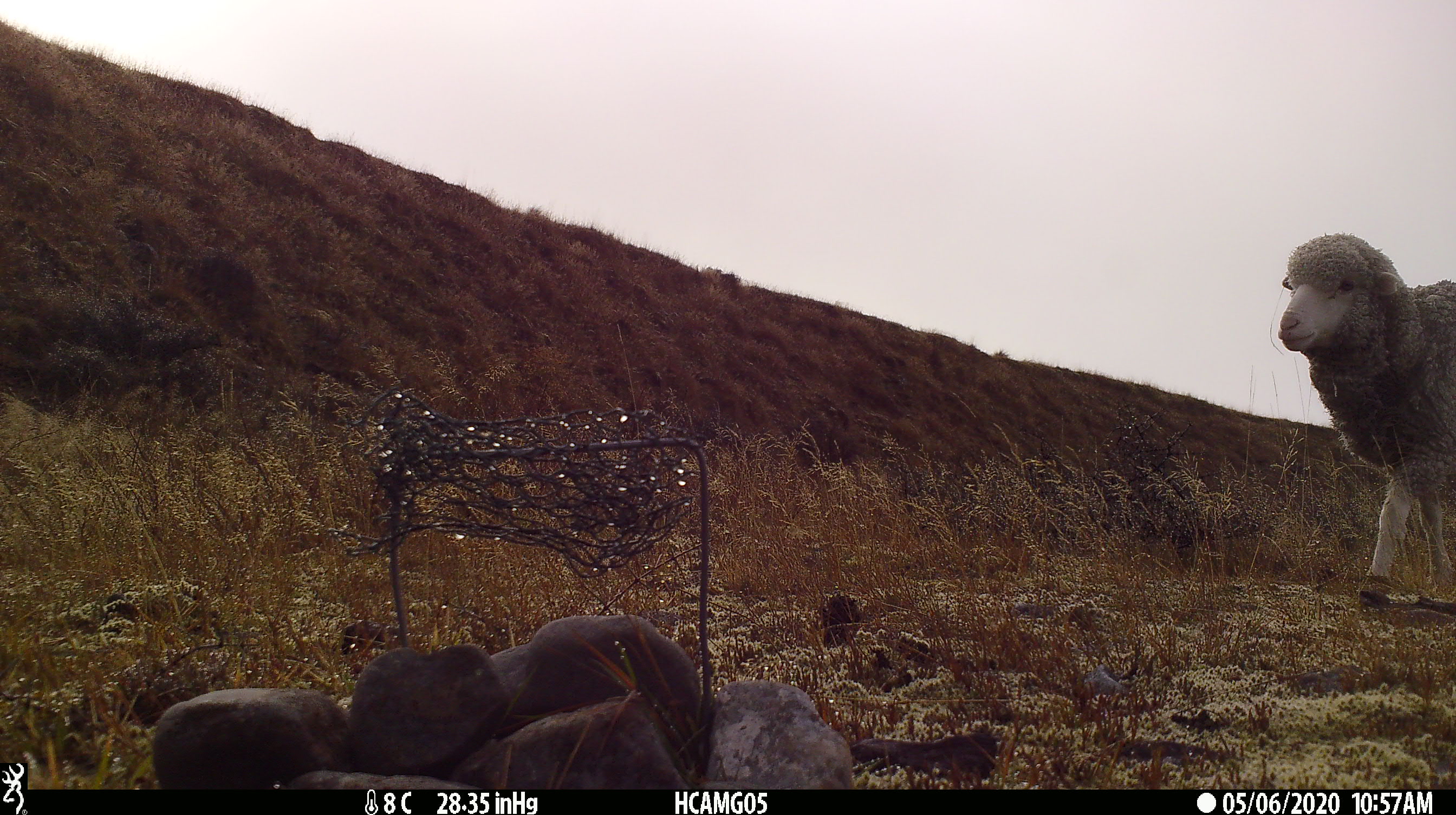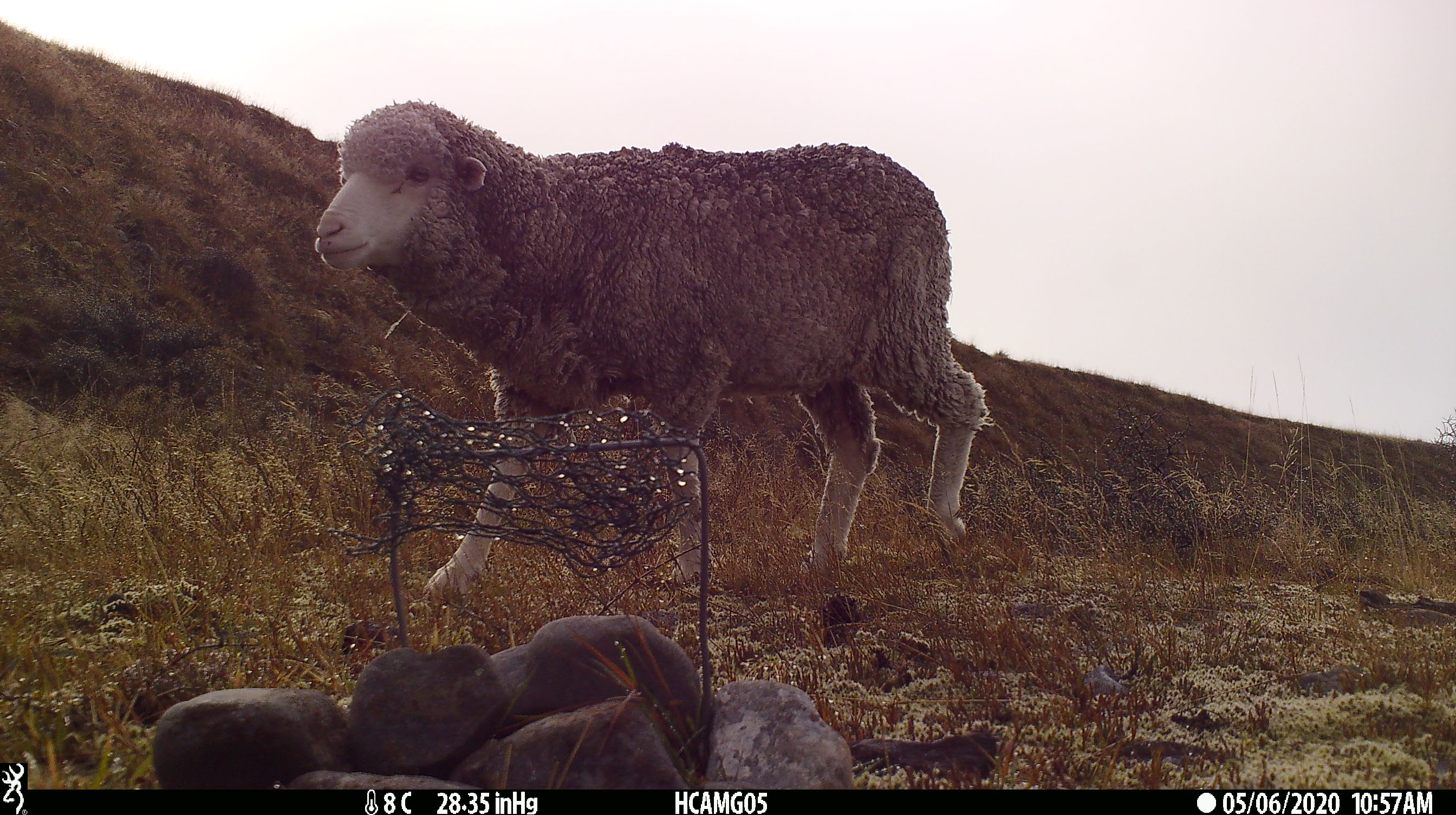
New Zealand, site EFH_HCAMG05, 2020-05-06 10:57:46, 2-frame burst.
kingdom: Animalia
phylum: Chordata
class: Mammalia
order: Artiodactyla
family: Bovidae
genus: Ovis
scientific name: Ovis aries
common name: domestic sheep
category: sheep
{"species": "sheep (domestic sheep) (Ovis aries)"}